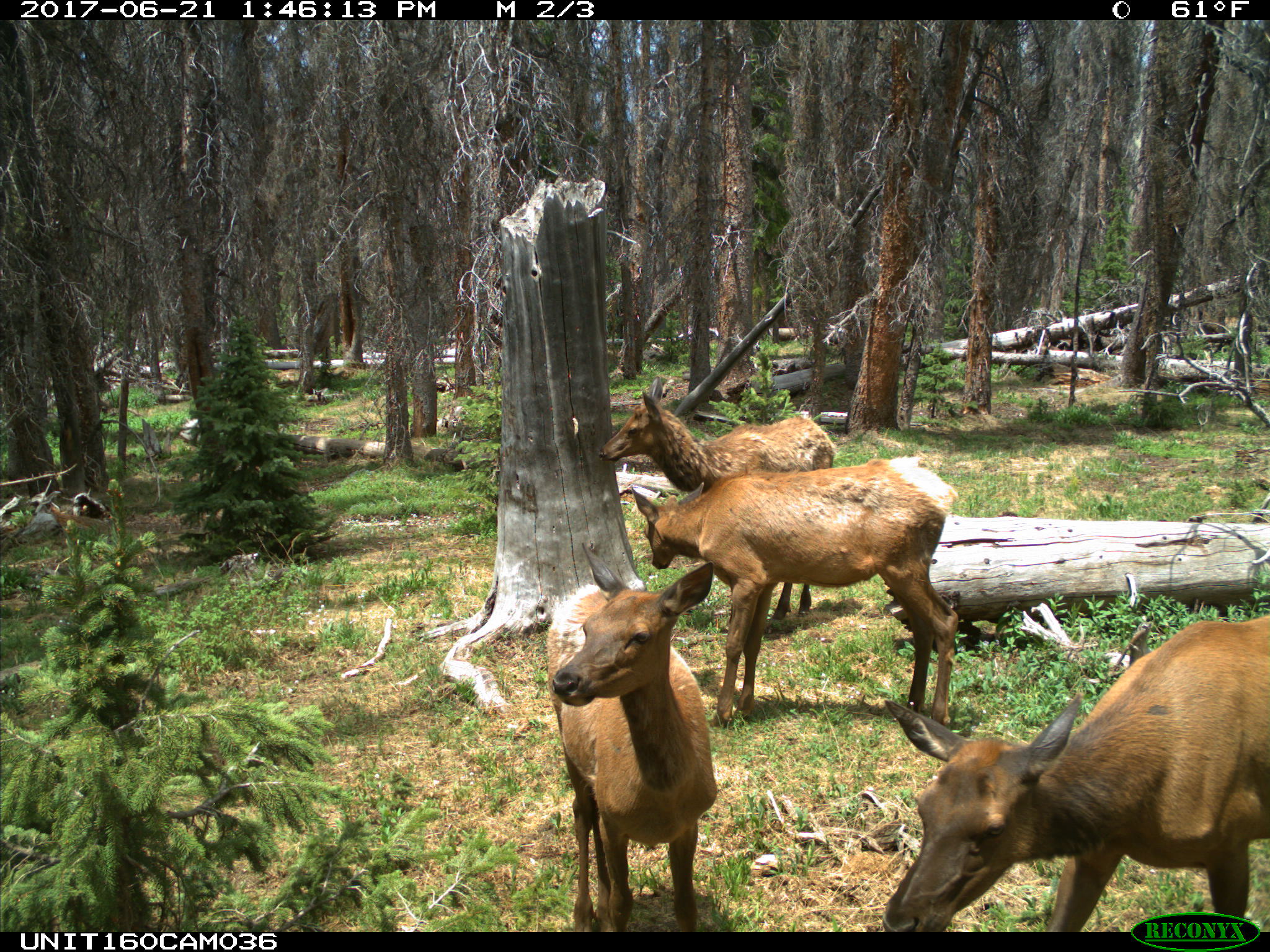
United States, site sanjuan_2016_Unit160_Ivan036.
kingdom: Animalia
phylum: Chordata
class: Mammalia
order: Artiodactyla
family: Cervidae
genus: Cervus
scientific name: Cervus elaphus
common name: red deer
Cervus elaphus (red deer).